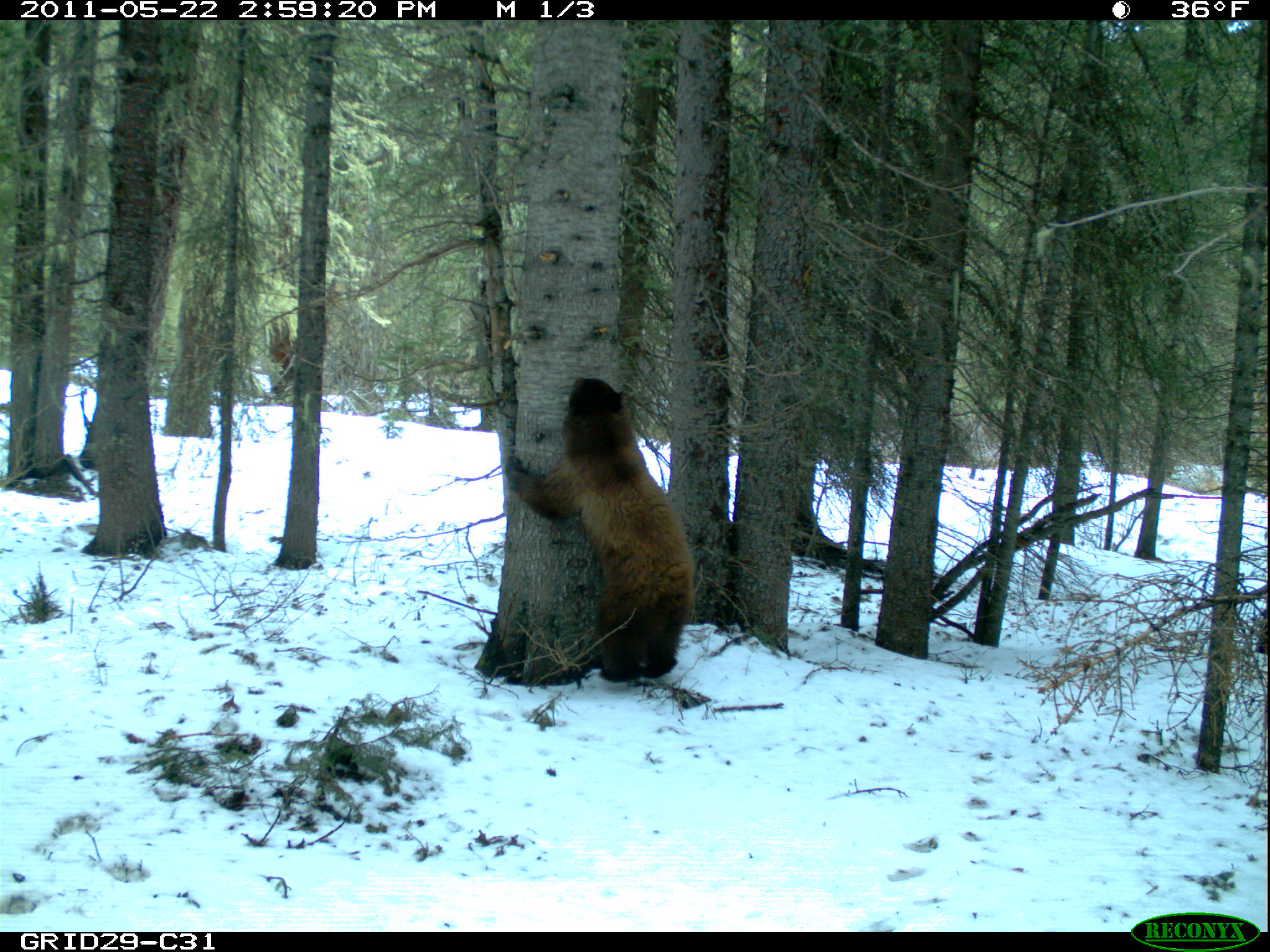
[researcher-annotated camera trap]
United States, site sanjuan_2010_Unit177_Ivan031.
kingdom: Animalia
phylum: Chordata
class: Mammalia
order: Carnivora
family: Ursidae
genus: Ursus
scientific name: Ursus americanus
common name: american black bear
Ursus americanus (american black bear).